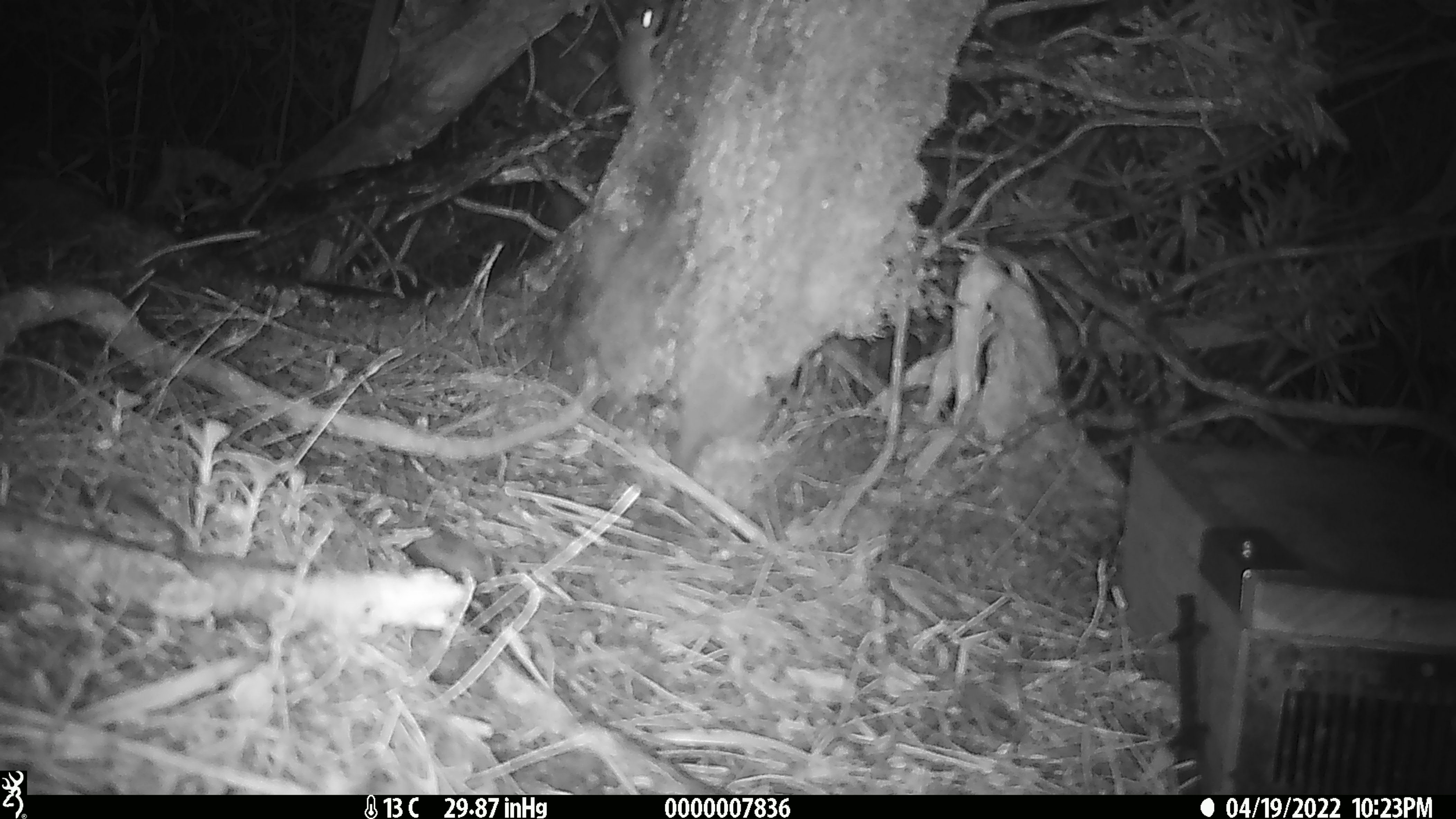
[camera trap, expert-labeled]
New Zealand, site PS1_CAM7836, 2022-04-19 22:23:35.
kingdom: Animalia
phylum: Chordata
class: Mammalia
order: Rodentia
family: Muridae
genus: Mus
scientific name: Mus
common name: mouse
Mouse (Mus).